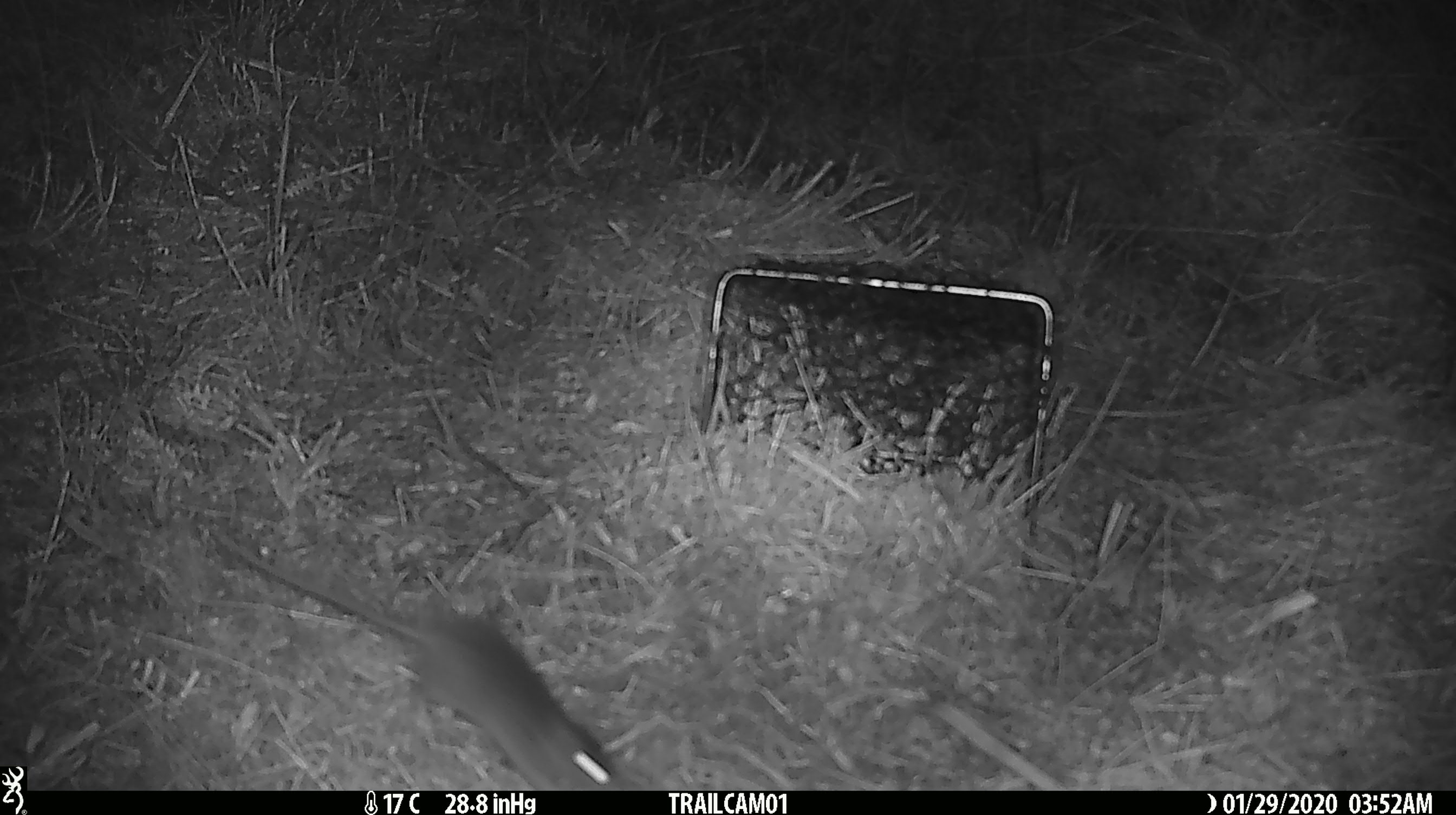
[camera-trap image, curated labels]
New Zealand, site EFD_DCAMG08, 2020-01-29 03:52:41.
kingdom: Animalia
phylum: Chordata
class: Mammalia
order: Rodentia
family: Muridae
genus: Mus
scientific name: Mus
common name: mouse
Mouse (Mus).